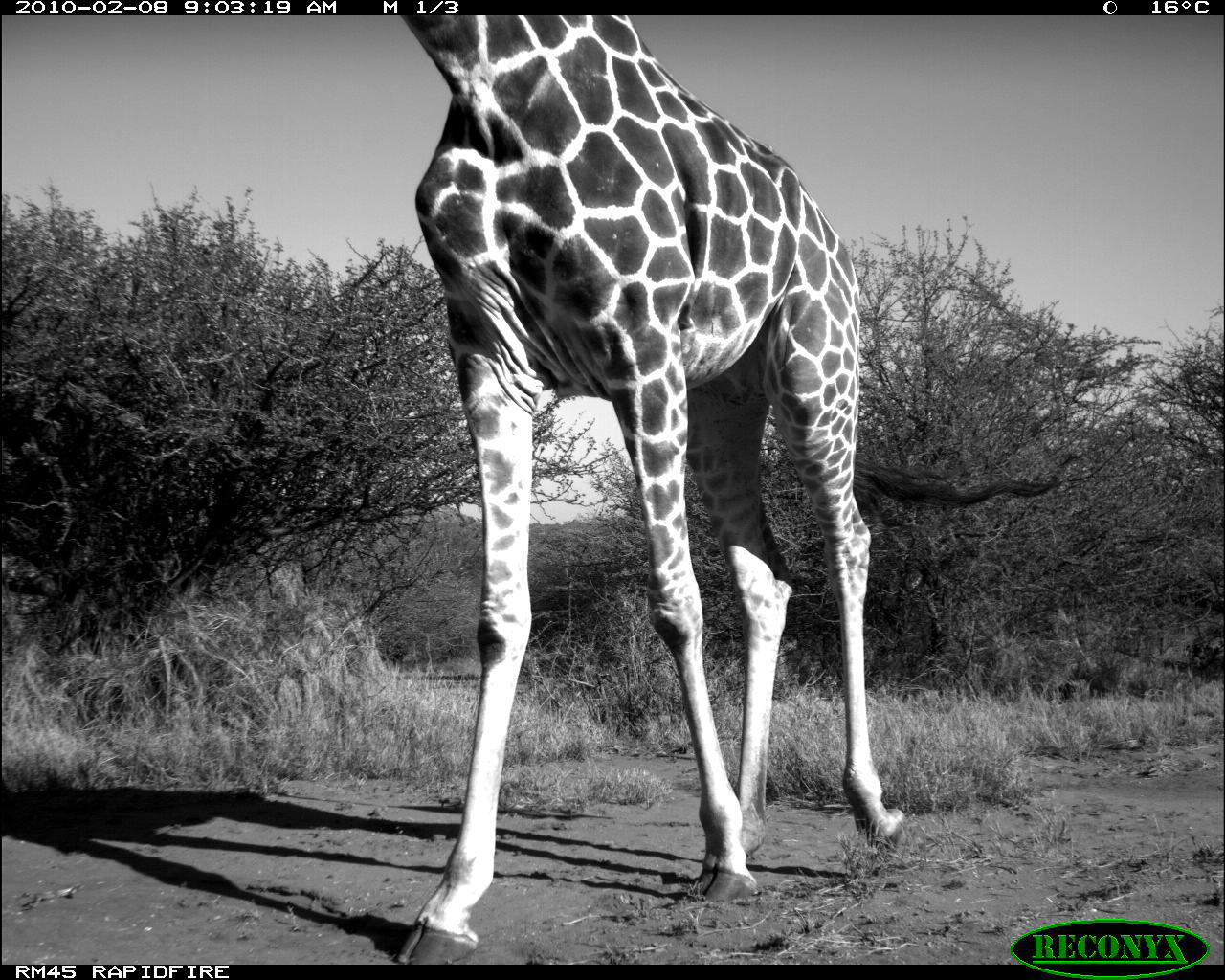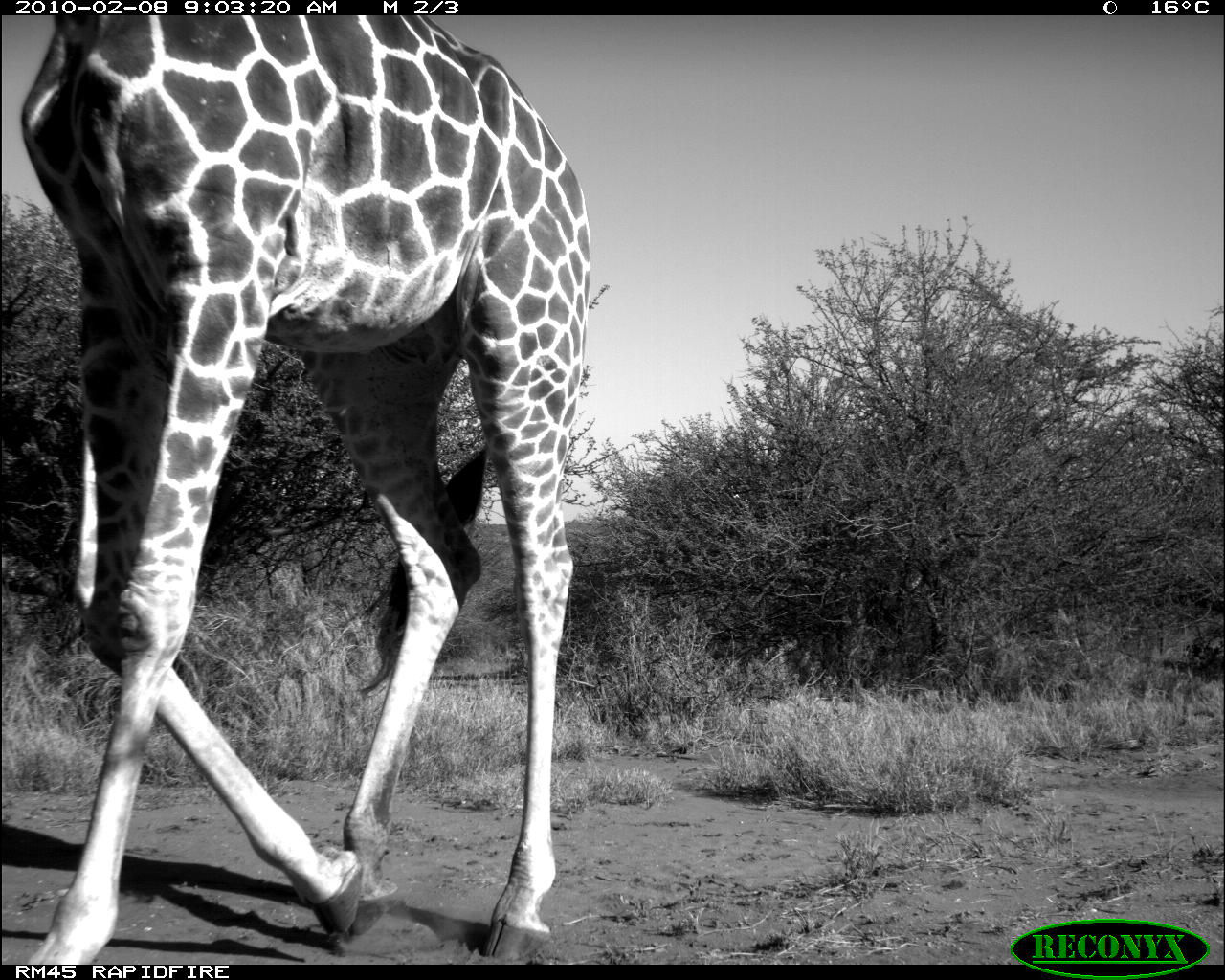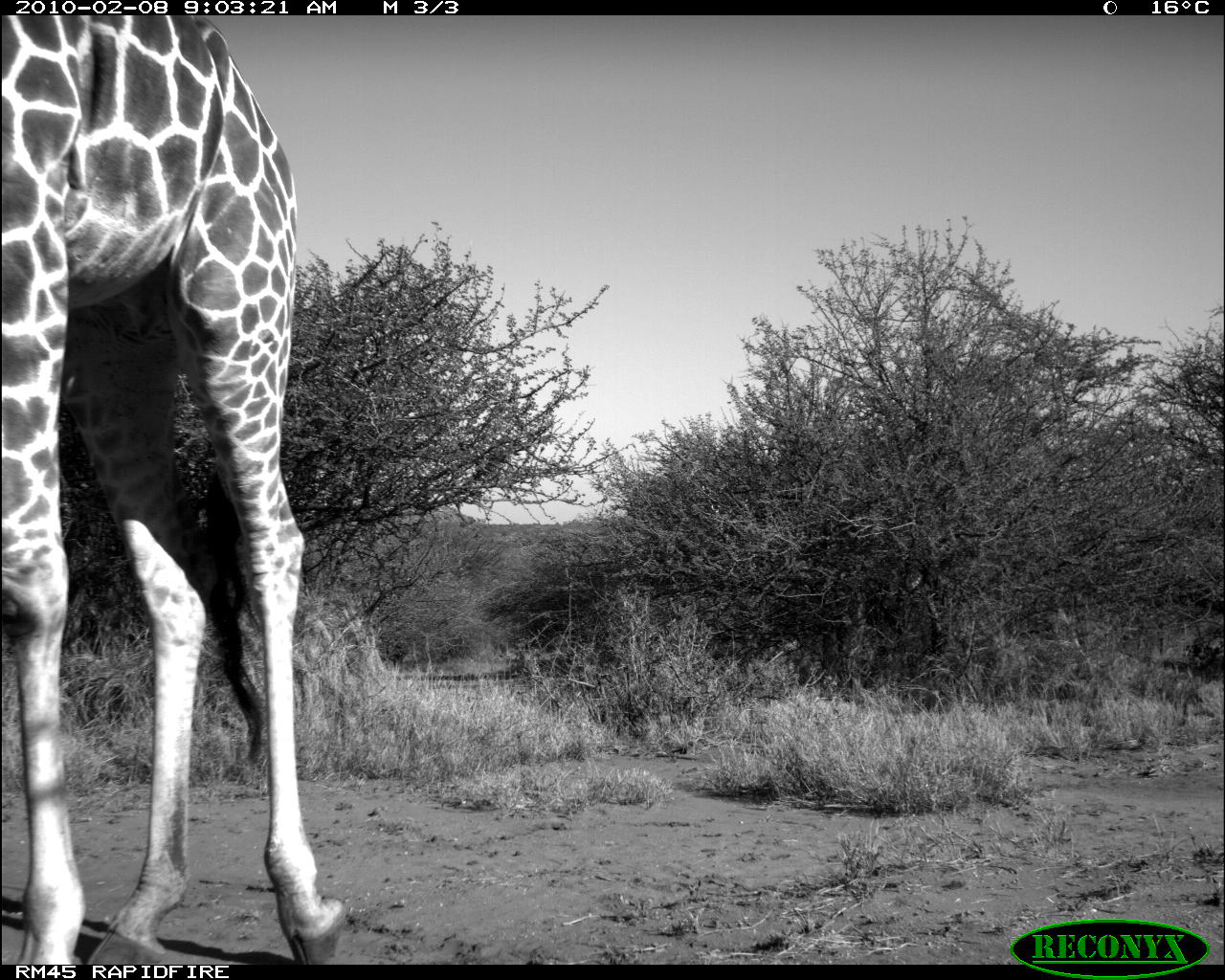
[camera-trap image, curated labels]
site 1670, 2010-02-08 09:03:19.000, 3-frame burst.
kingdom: Animalia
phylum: Chordata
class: Mammalia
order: Artiodactyla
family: Giraffidae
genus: Giraffa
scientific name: Giraffa camelopardalis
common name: giraffe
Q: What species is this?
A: Giraffa camelopardalis (giraffe).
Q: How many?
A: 1.